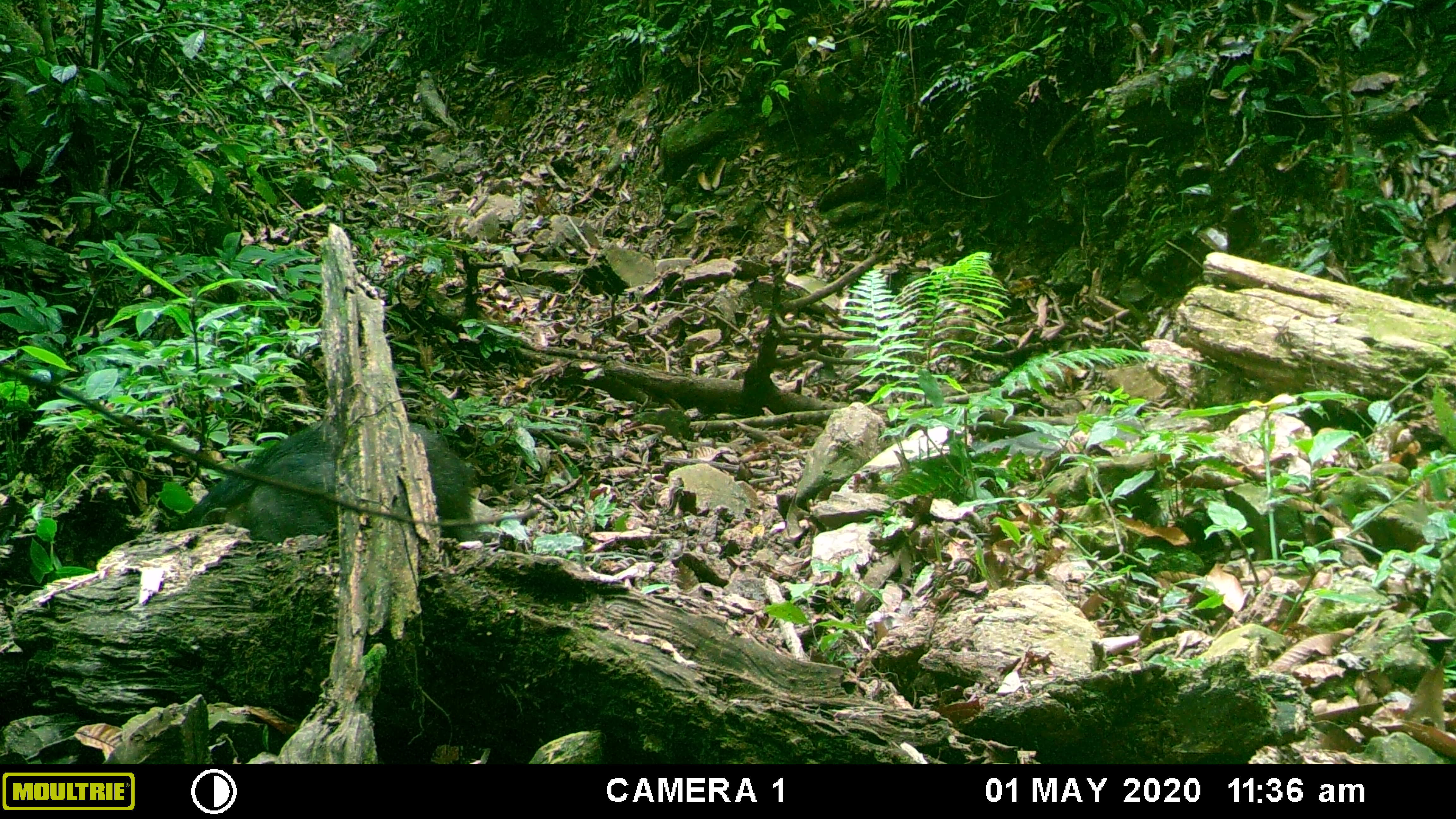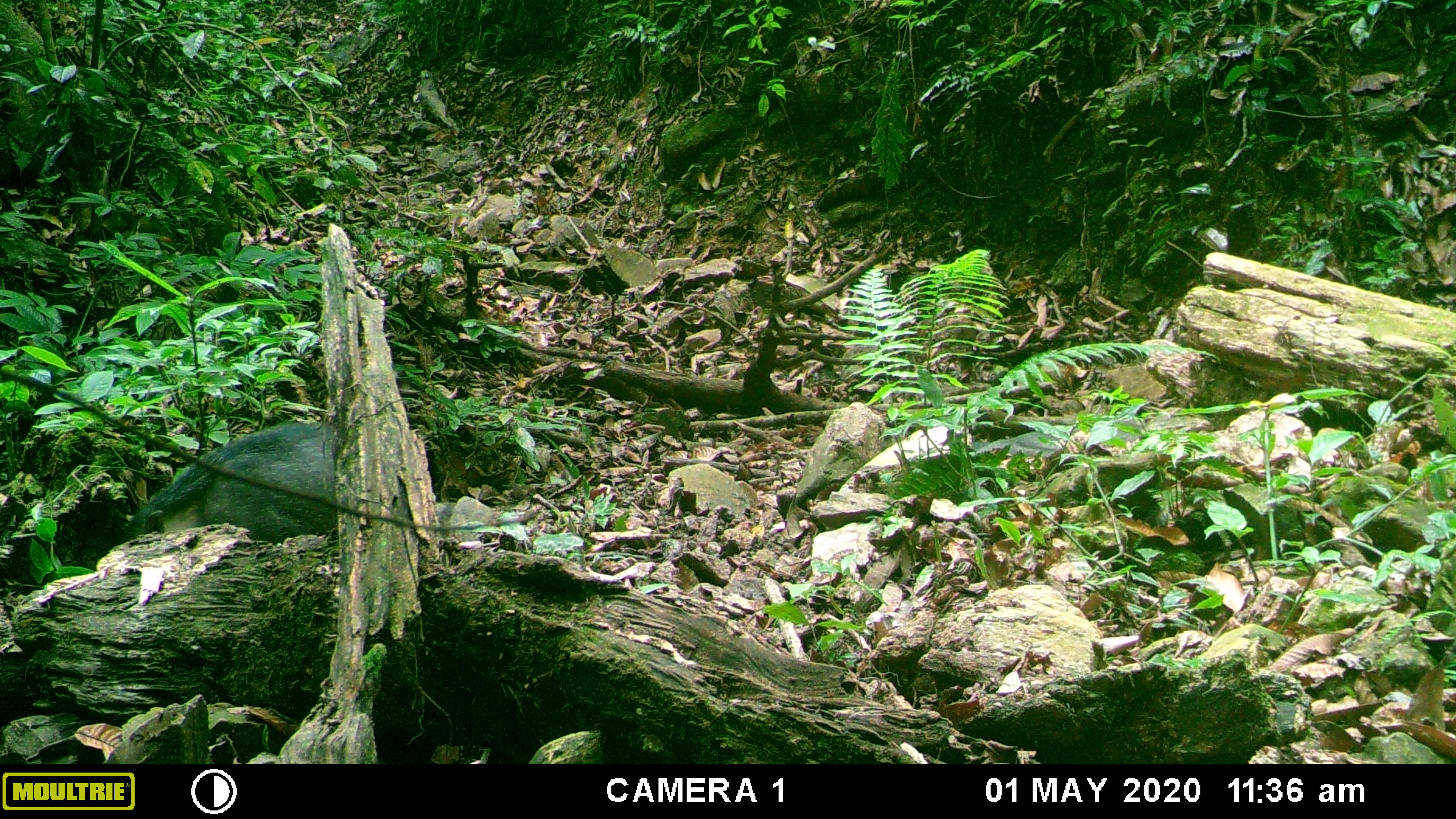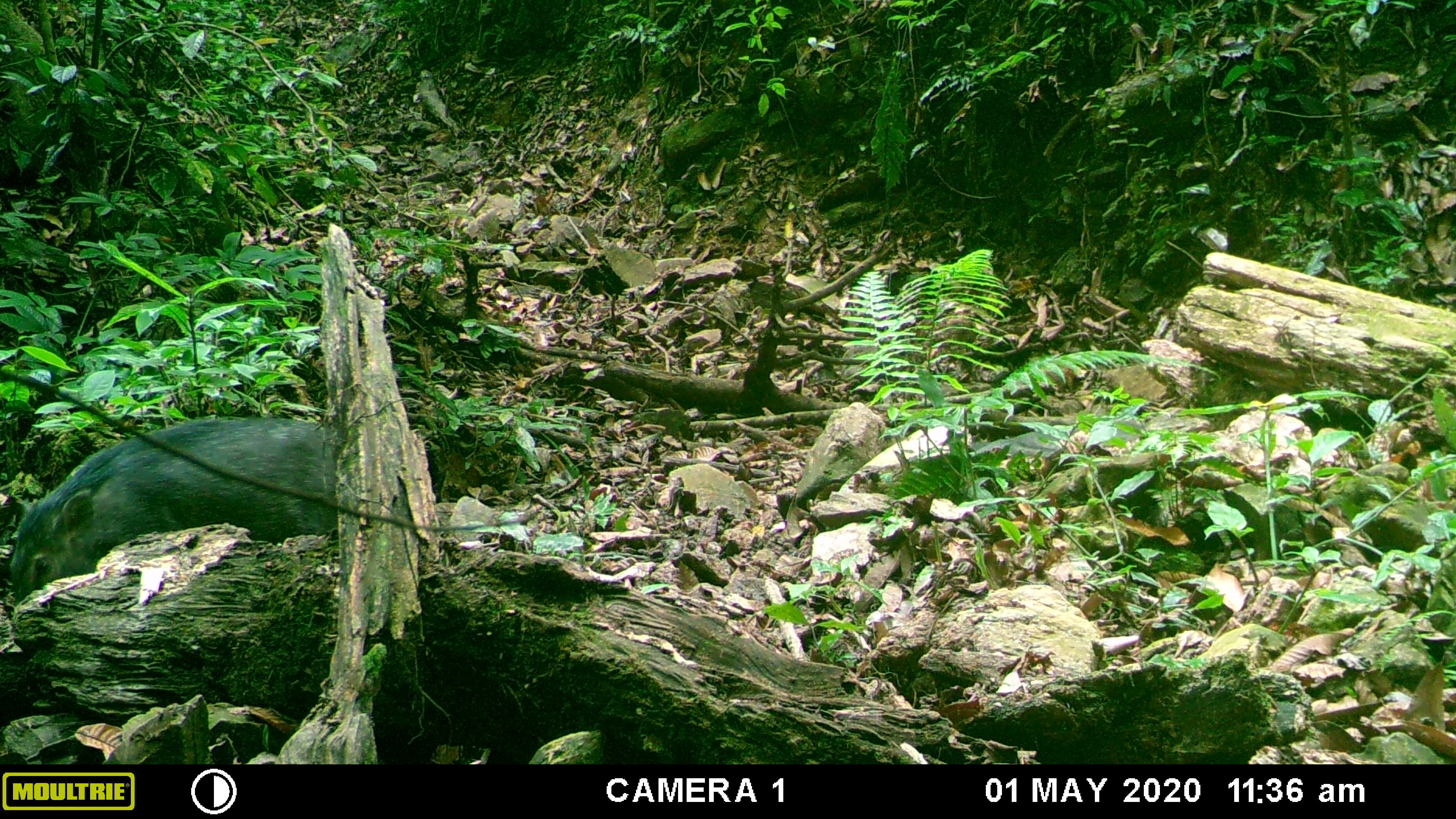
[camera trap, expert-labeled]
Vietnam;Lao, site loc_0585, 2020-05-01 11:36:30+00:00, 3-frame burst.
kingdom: Animalia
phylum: Chordata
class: Mammalia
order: Artiodactyla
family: Suidae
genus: Sus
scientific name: Sus scrofa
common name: eurasian wild pig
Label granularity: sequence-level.